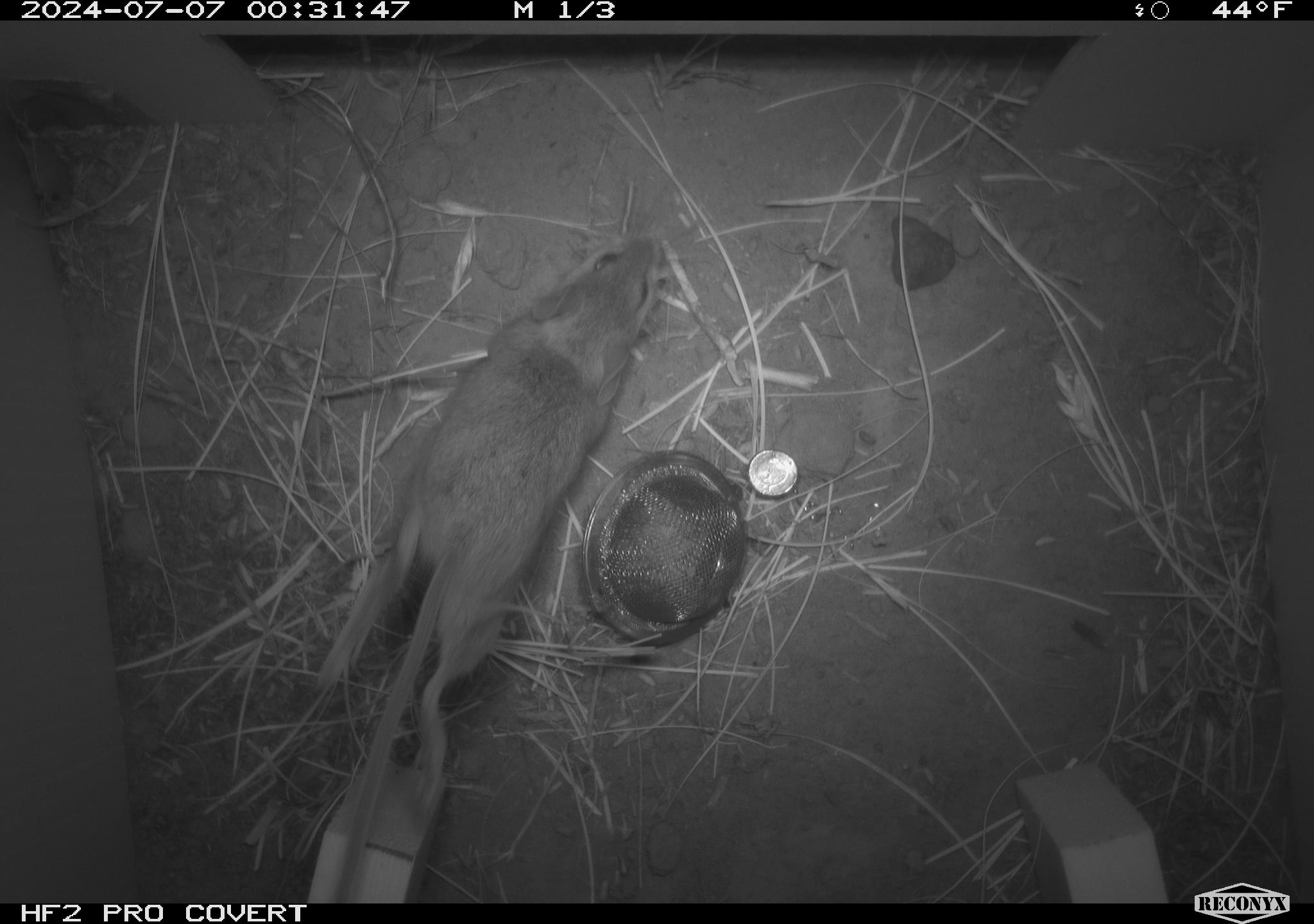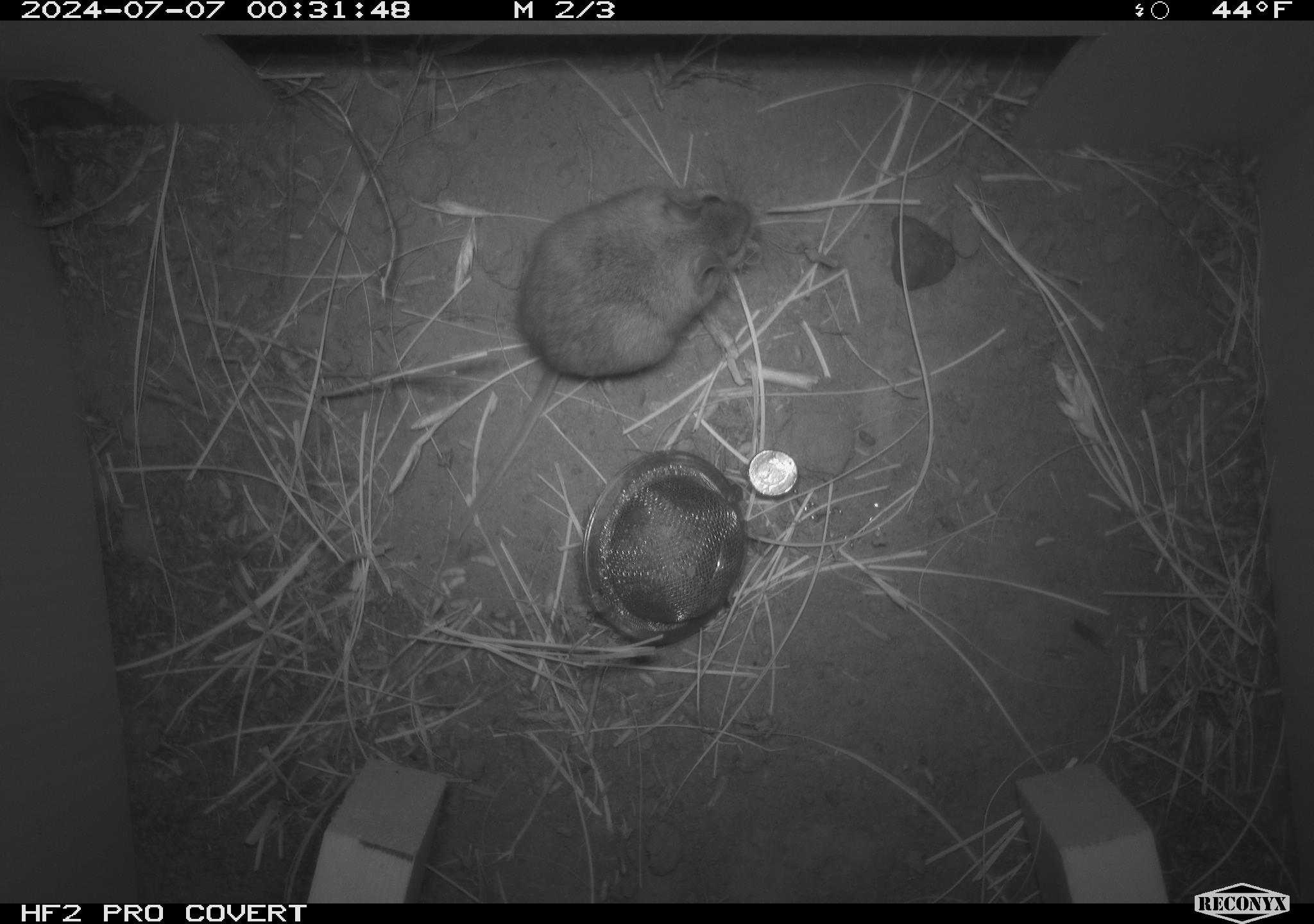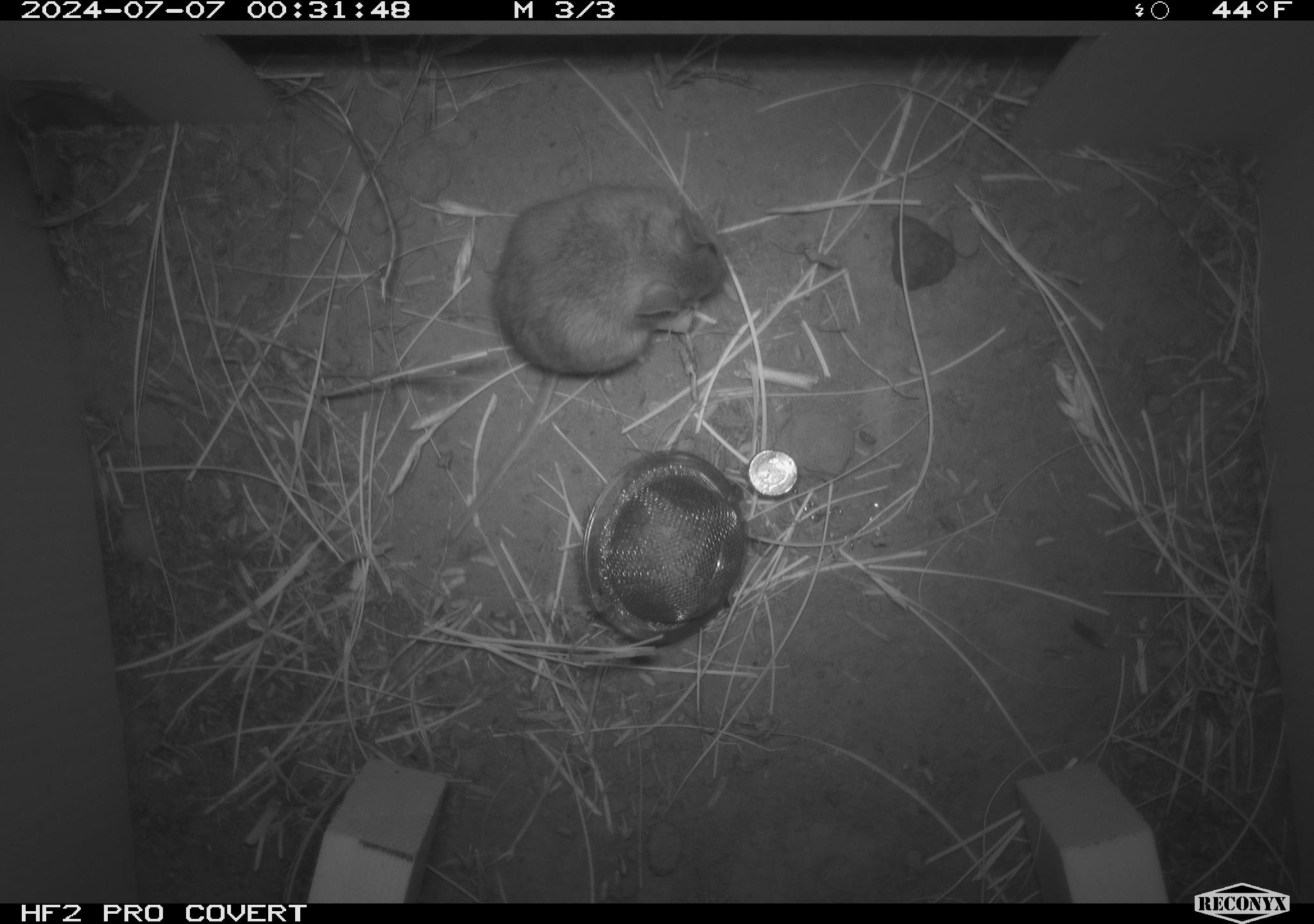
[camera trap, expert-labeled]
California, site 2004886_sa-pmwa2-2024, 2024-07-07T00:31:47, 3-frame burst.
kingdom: Animalia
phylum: Chordata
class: Mammalia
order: Rodentia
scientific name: Rodentia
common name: mouse species